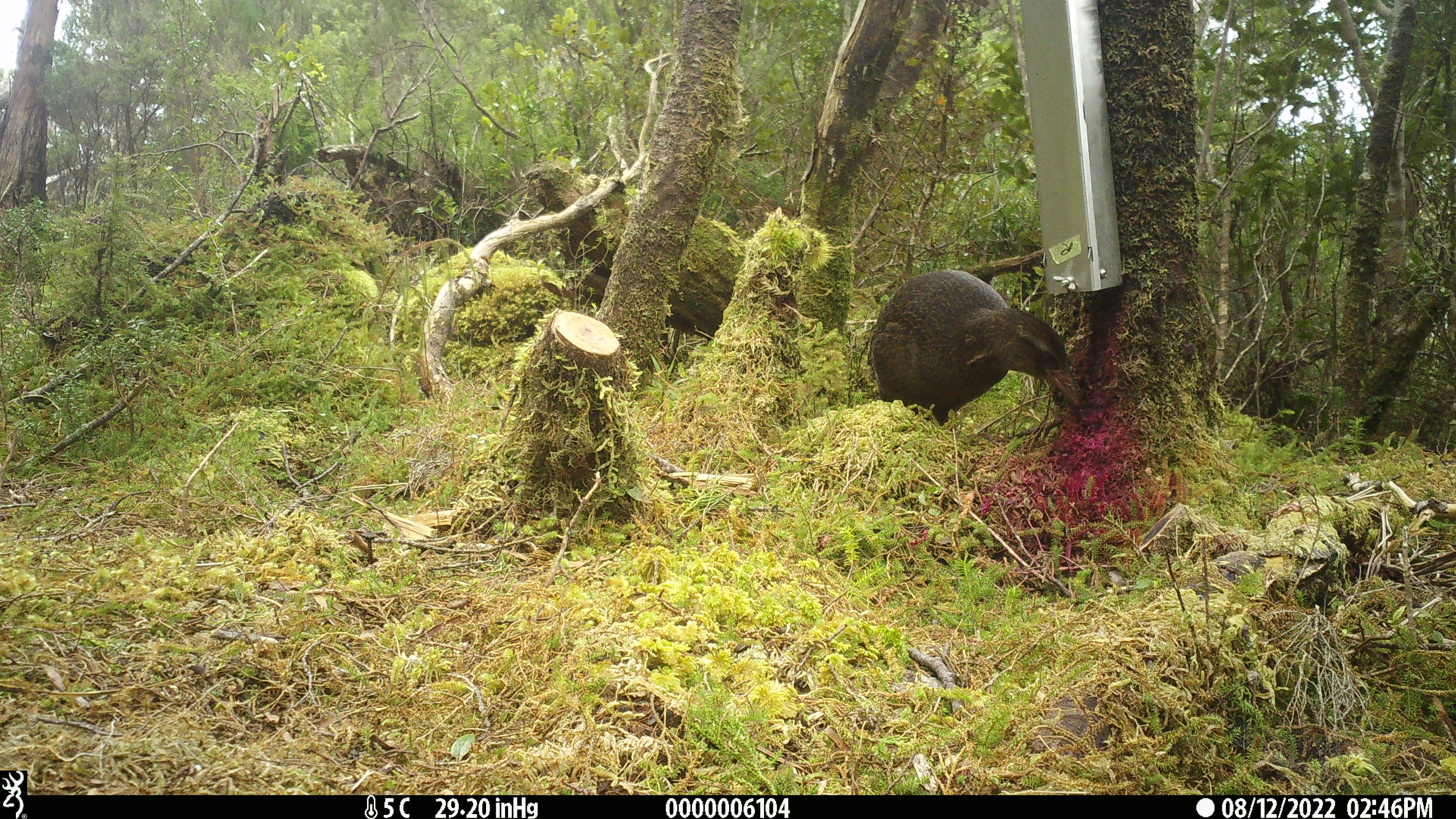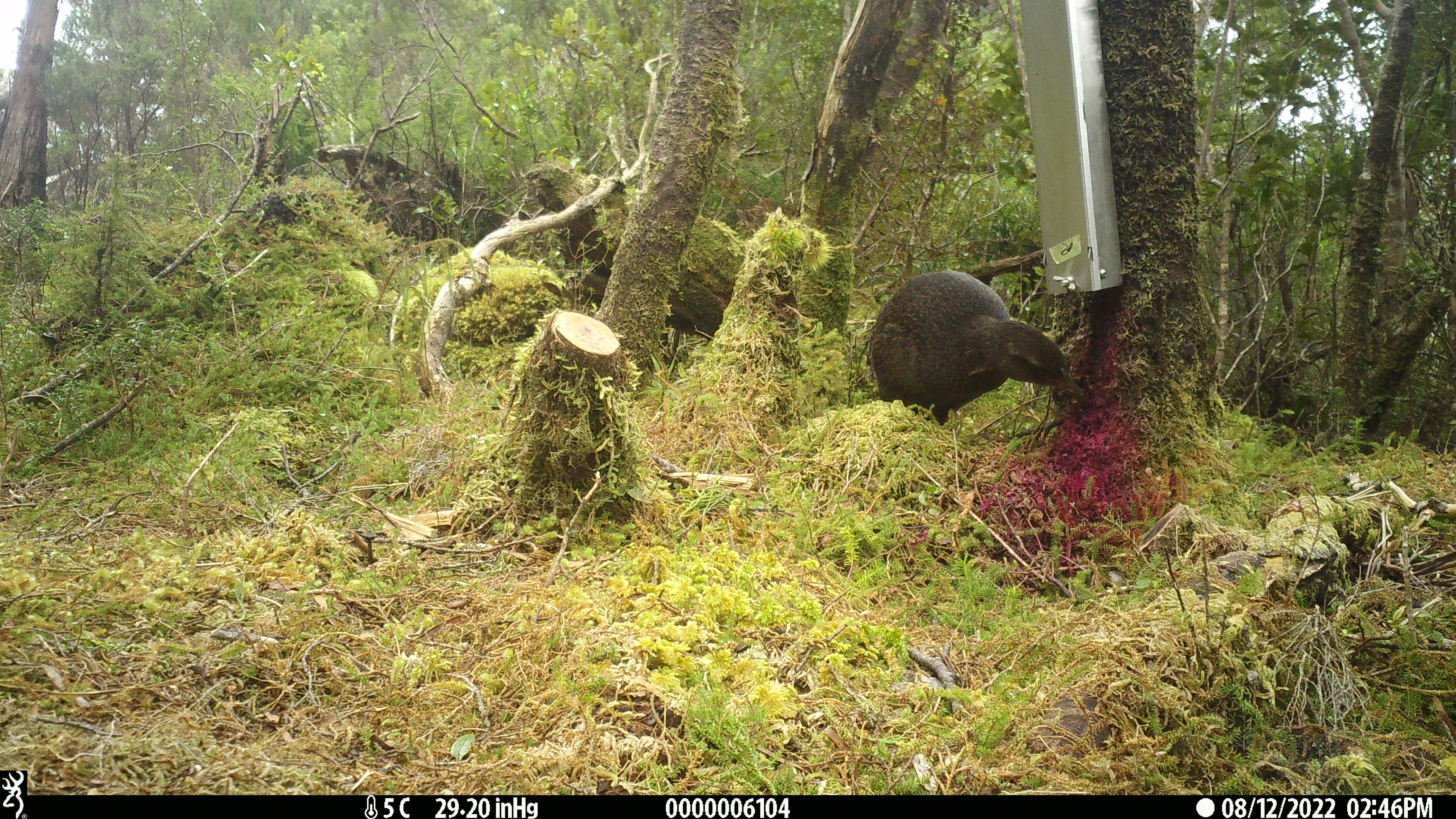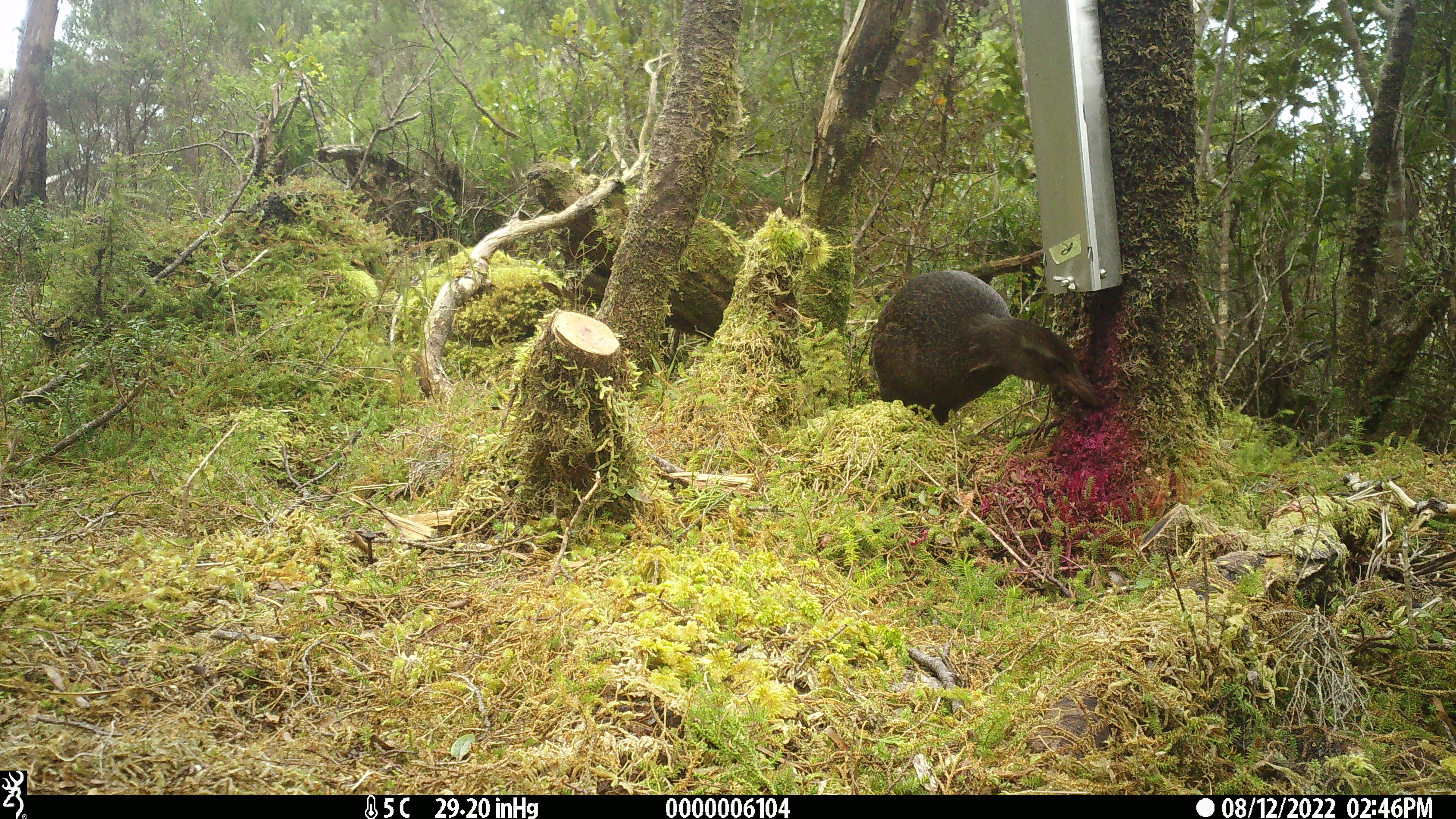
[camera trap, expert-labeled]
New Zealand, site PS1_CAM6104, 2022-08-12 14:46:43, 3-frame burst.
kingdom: Animalia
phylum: Chordata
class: Aves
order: Gruiformes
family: Rallidae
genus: Gallirallus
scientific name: Gallirallus australis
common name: weka